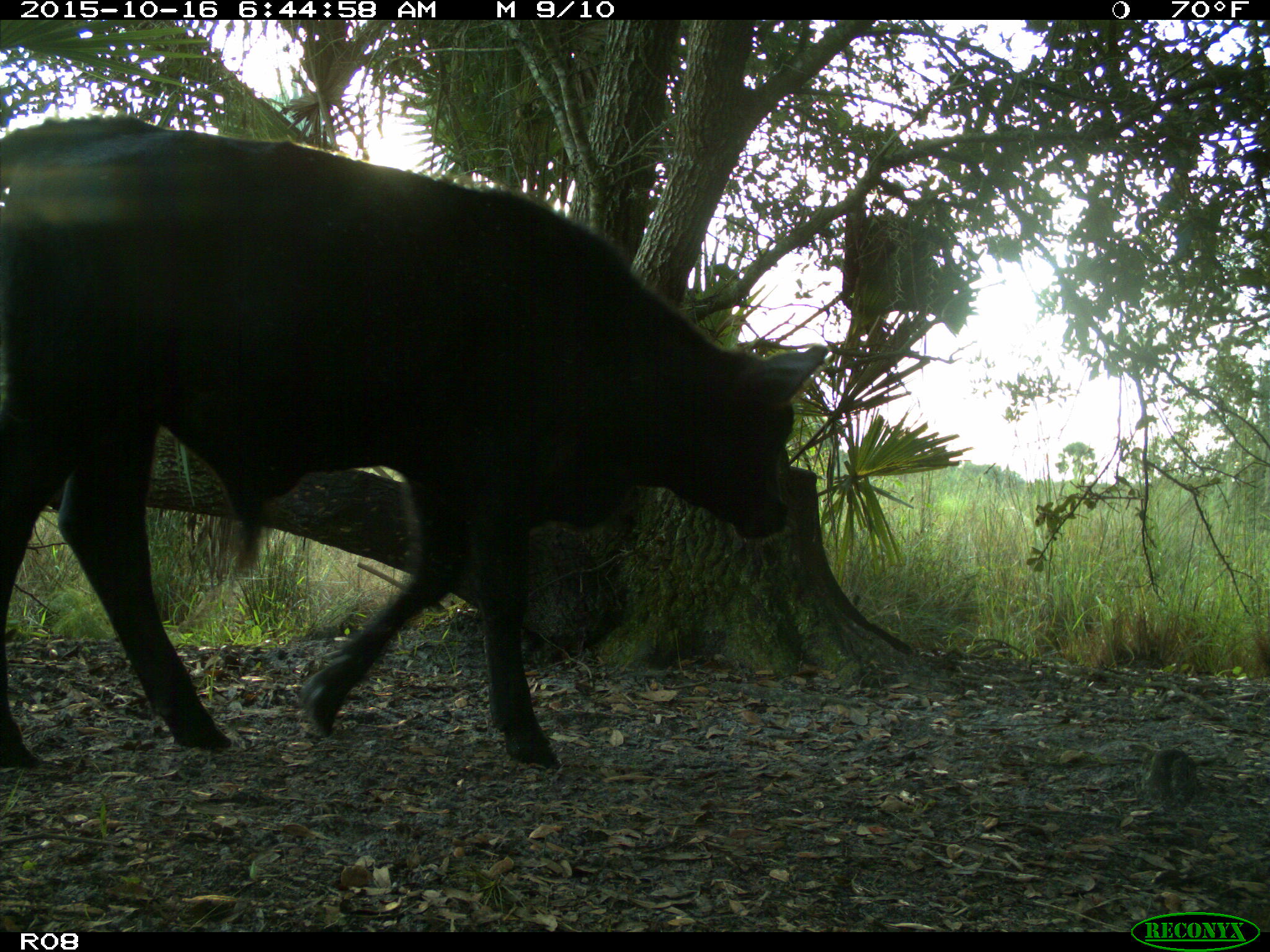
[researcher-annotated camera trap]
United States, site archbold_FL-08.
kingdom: Animalia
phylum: Chordata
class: Mammalia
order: Artiodactyla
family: Bovidae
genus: Bos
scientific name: Bos taurus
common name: domestic cow